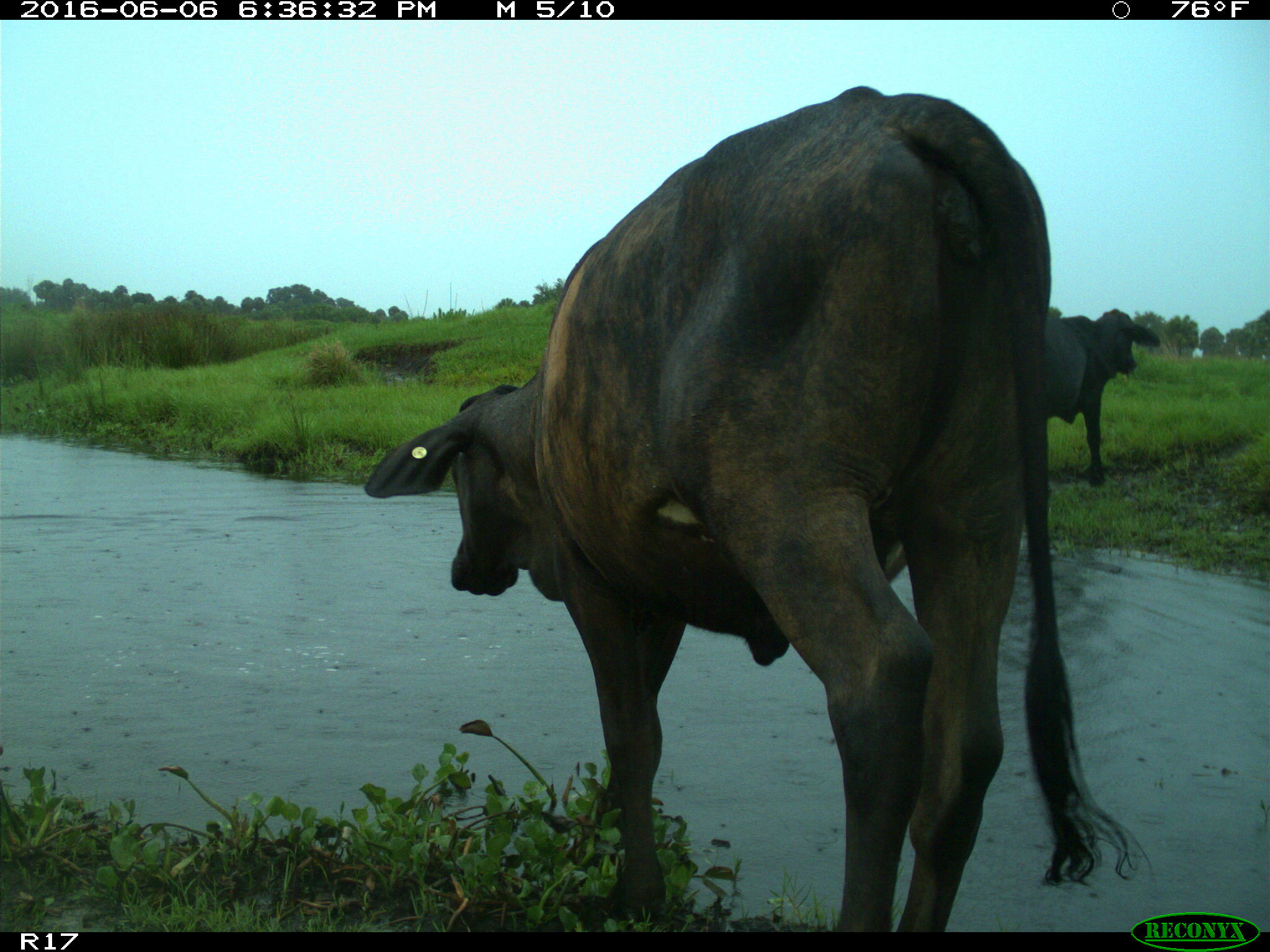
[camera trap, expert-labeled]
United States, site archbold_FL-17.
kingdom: Animalia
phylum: Chordata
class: Mammalia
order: Artiodactyla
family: Bovidae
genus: Bos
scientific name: Bos taurus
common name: domestic cow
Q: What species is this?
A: Bos taurus (domestic cow).